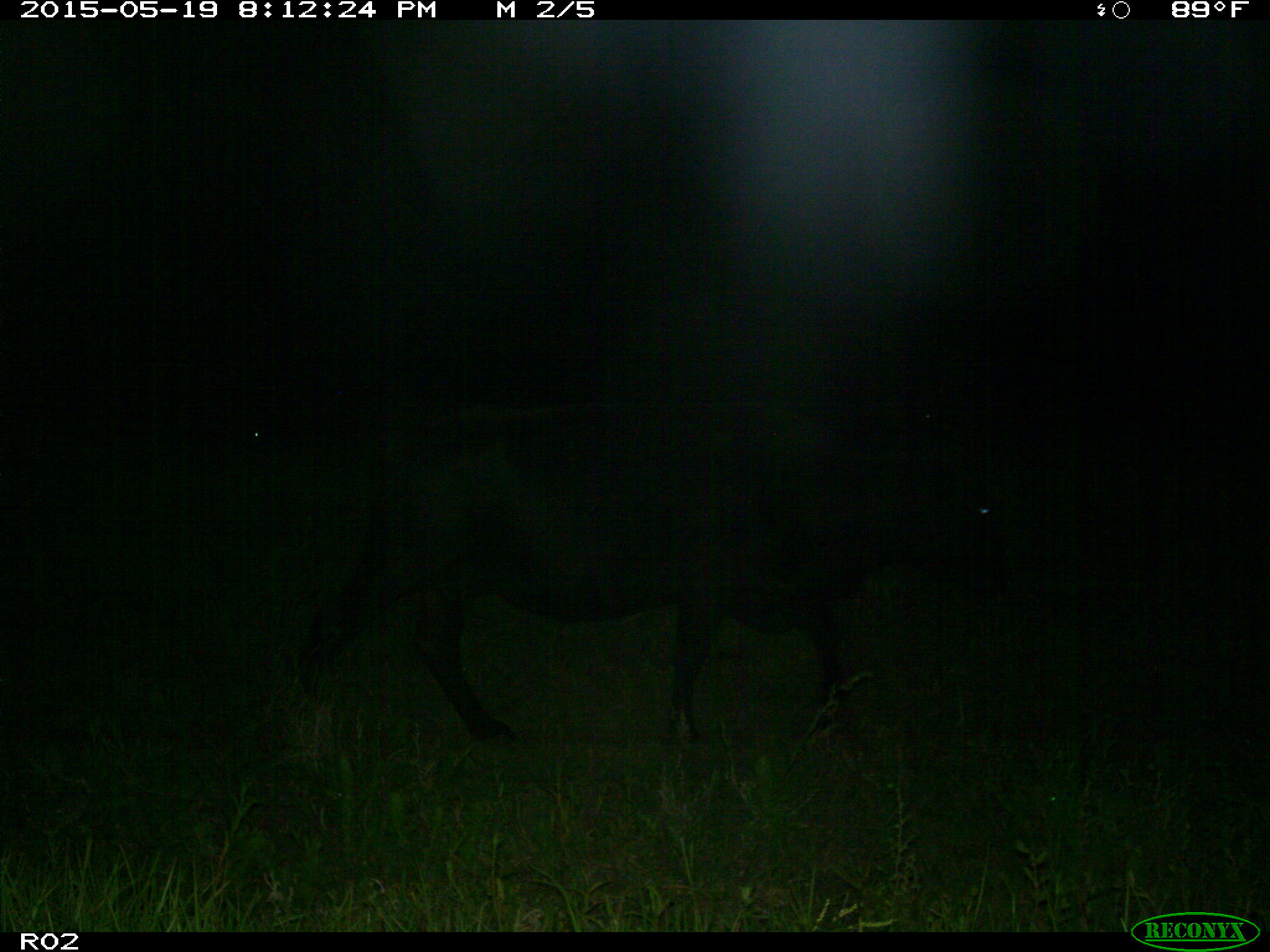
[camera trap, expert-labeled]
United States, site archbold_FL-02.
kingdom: Animalia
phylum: Chordata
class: Mammalia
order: Artiodactyla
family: Bovidae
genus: Bos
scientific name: Bos taurus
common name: domestic cow